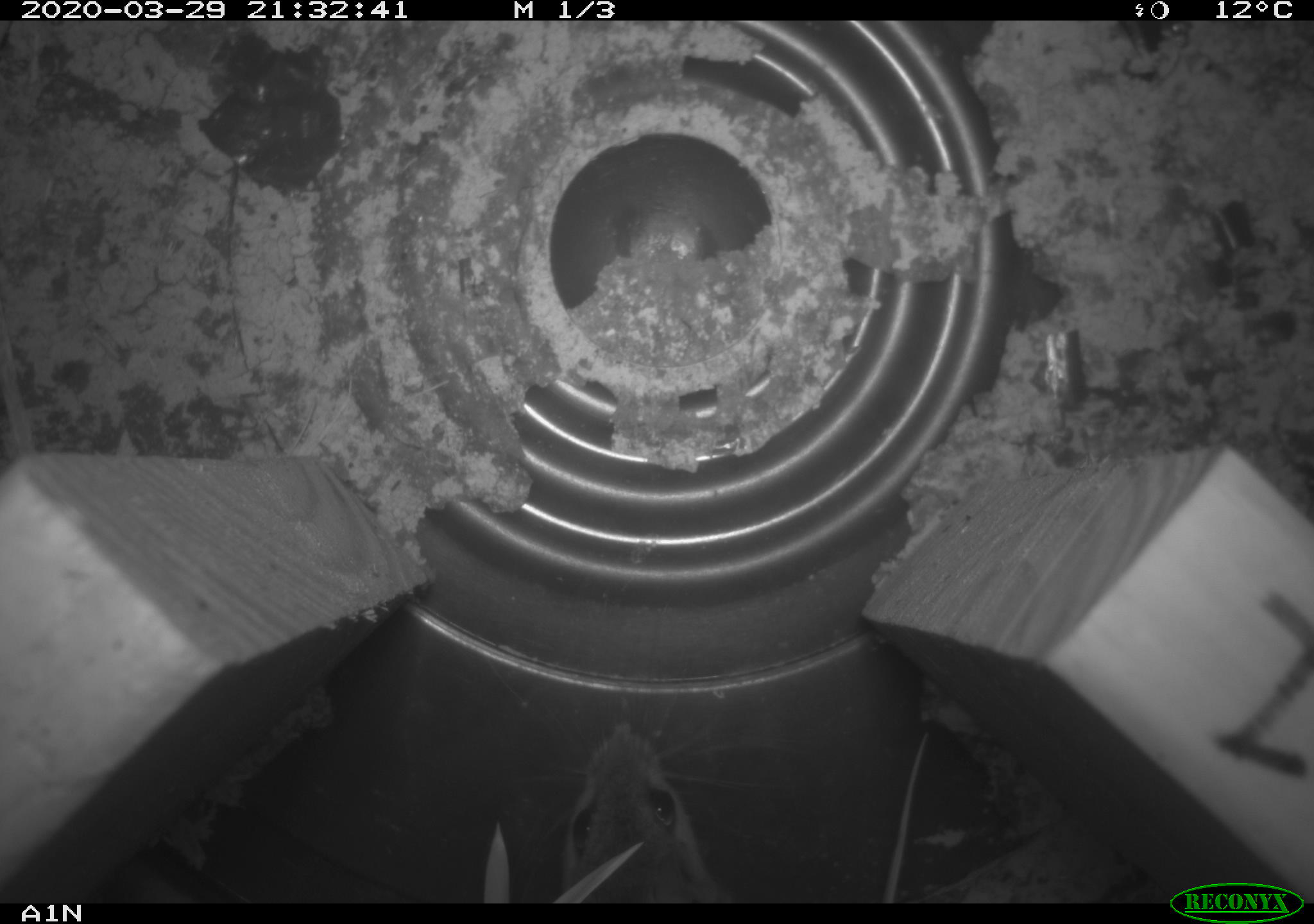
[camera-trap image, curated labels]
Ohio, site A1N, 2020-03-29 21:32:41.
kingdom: Animalia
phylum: Chordata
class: Mammalia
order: Rodentia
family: Cricetidae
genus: Peromyscus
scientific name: Peromyscus leucopus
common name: white-footed mouse